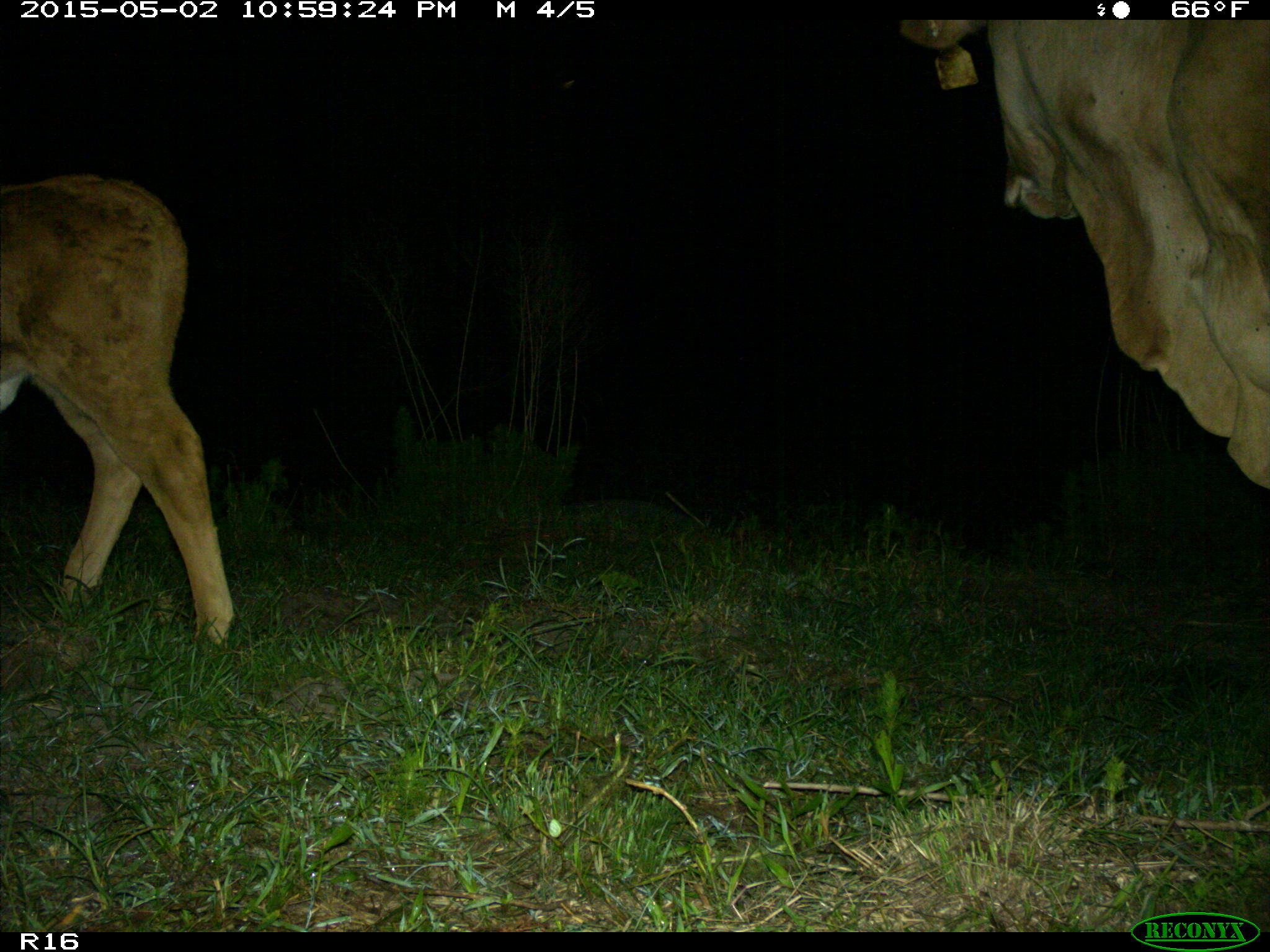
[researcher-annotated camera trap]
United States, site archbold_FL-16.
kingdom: Animalia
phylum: Chordata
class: Mammalia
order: Artiodactyla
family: Bovidae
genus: Bos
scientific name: Bos taurus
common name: domestic cow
Bos taurus (domestic cow).